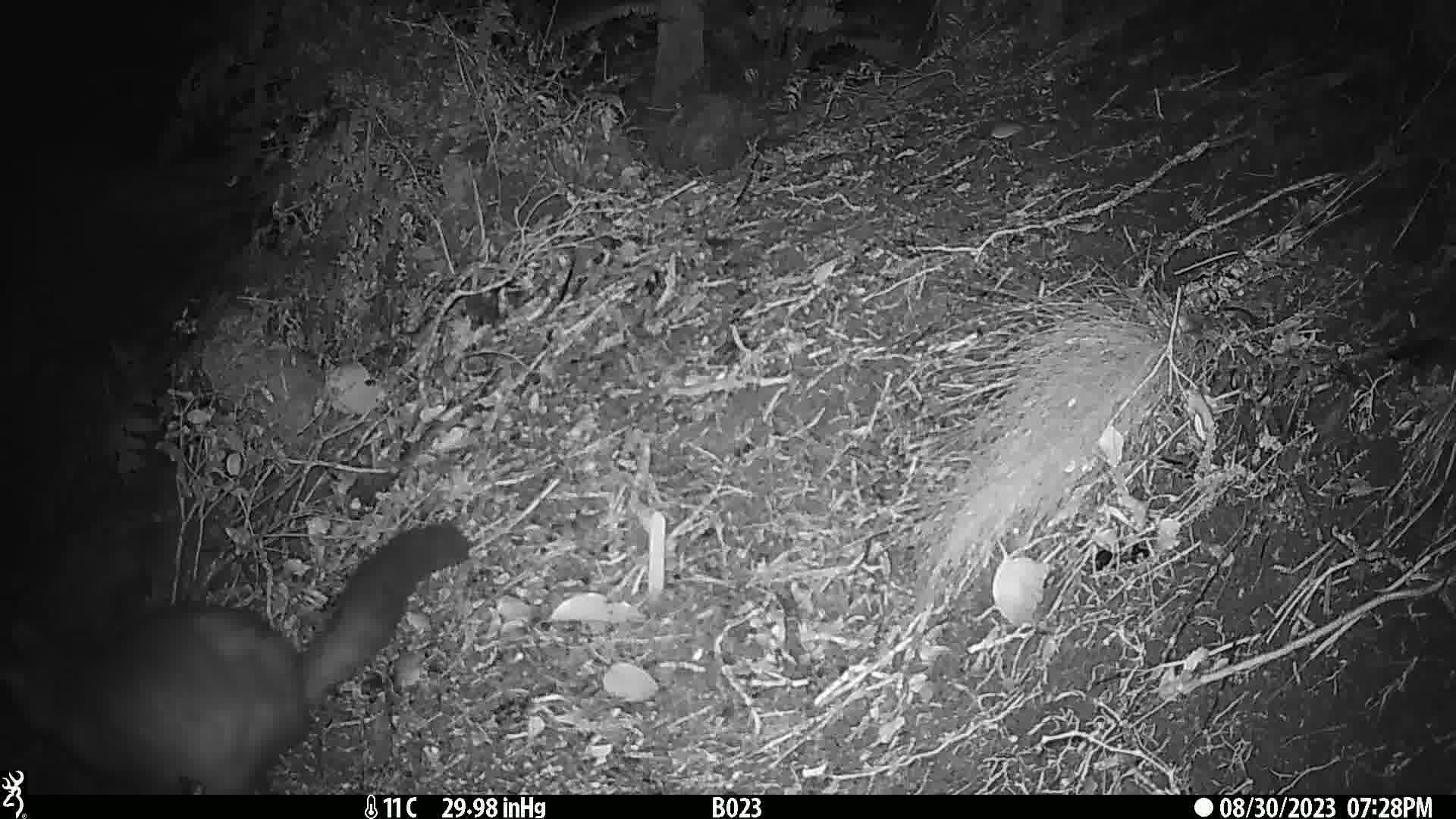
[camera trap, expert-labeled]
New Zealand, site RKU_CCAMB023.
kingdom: Animalia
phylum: Chordata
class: Mammalia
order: Diprotodontia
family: Phalangeridae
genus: Trichosurus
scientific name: Trichosurus vulpecula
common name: common brushtail possum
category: possum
Possum (common brushtail possum) (Trichosurus vulpecula).